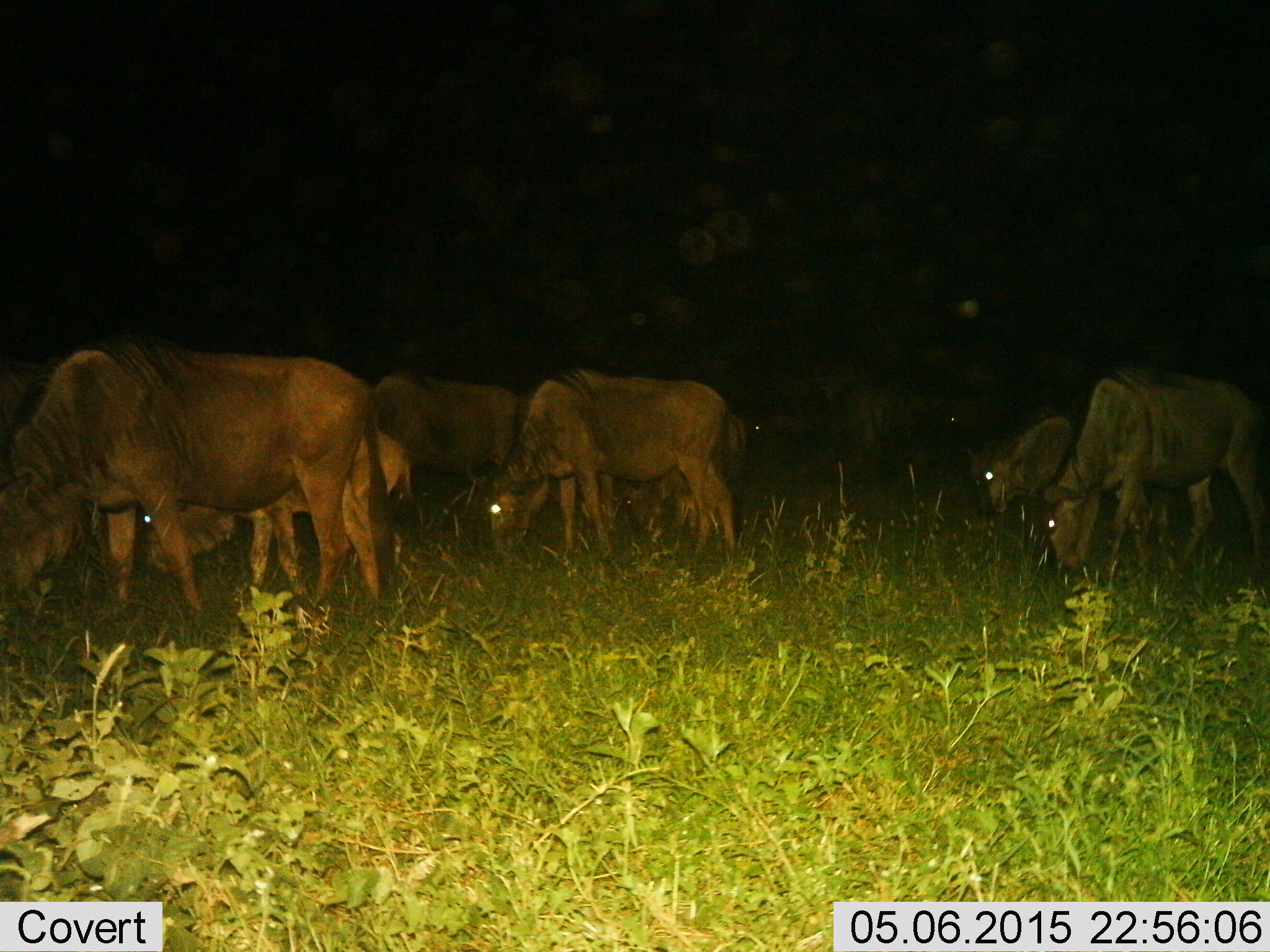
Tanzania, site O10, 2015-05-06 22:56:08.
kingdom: Animalia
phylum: Chordata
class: Mammalia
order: Artiodactyla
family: Bovidae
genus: Connochaetes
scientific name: Connochaetes taurinus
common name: blue wildebeest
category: wildebeest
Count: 8.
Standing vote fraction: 50%.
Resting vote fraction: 0%.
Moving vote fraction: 0%.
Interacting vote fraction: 0%.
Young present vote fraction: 0%.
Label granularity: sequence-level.